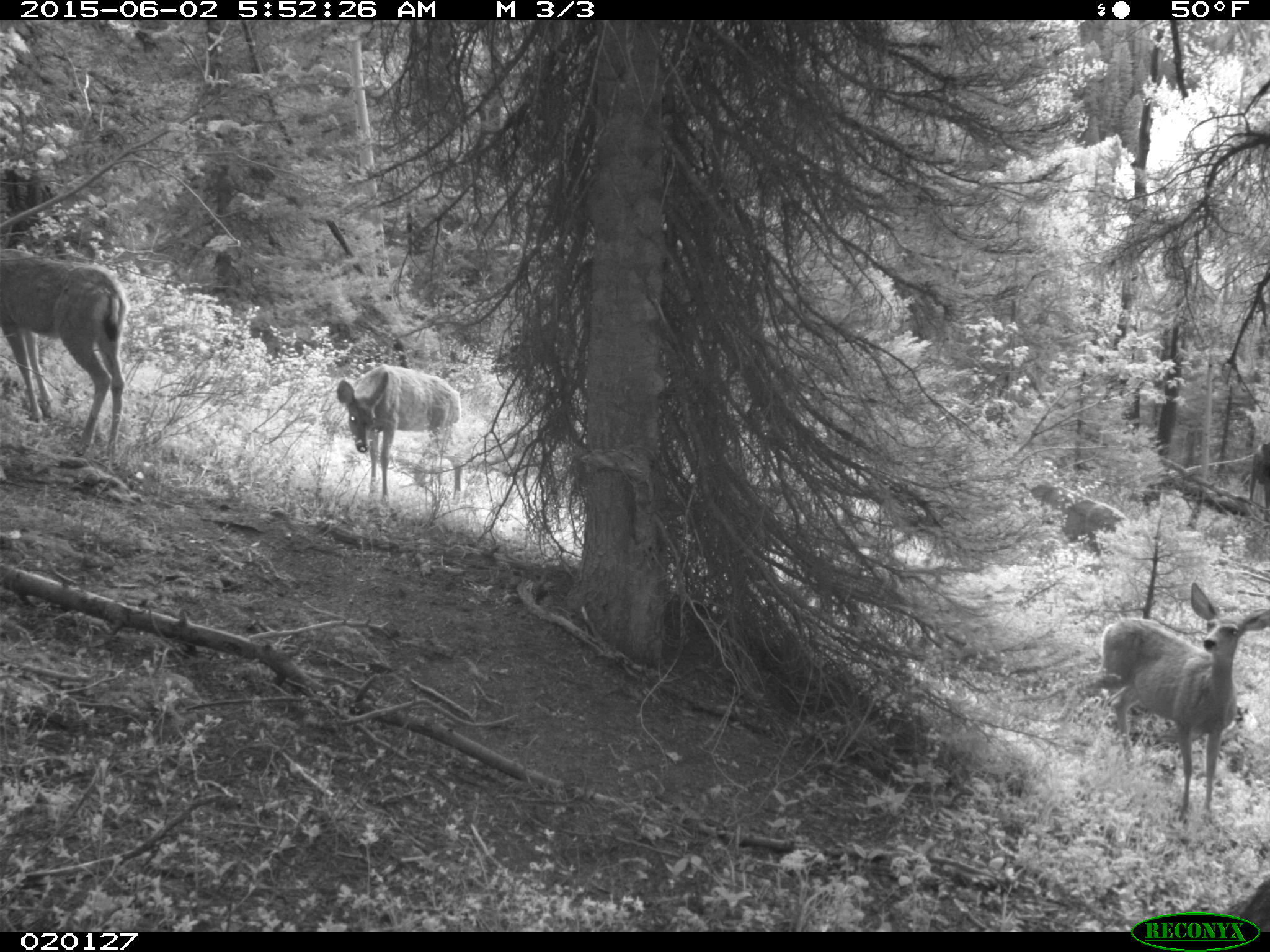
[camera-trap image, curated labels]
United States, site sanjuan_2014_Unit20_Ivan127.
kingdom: Animalia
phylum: Chordata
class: Mammalia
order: Artiodactyla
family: Cervidae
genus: Odocoileus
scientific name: Odocoileus hemionus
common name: mule deer